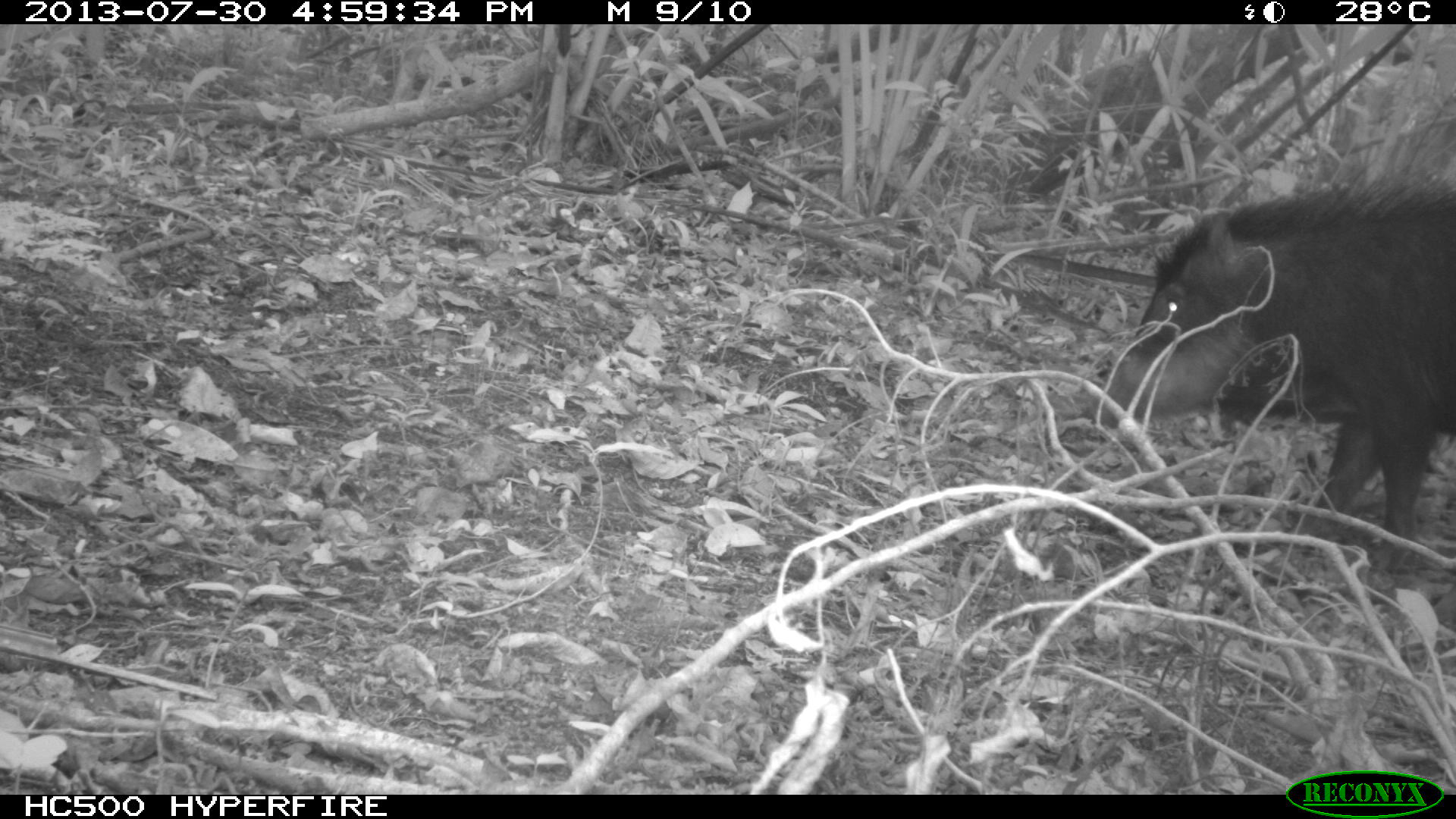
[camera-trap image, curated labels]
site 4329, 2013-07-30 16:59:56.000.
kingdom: Animalia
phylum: Chordata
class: Mammalia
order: Artiodactyla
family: Tayassuidae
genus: Tayassu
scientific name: Tayassu pecari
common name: white-lipped peccary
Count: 2.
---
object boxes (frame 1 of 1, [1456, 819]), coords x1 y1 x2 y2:
tayassu pecari: 1095 174 1456 573